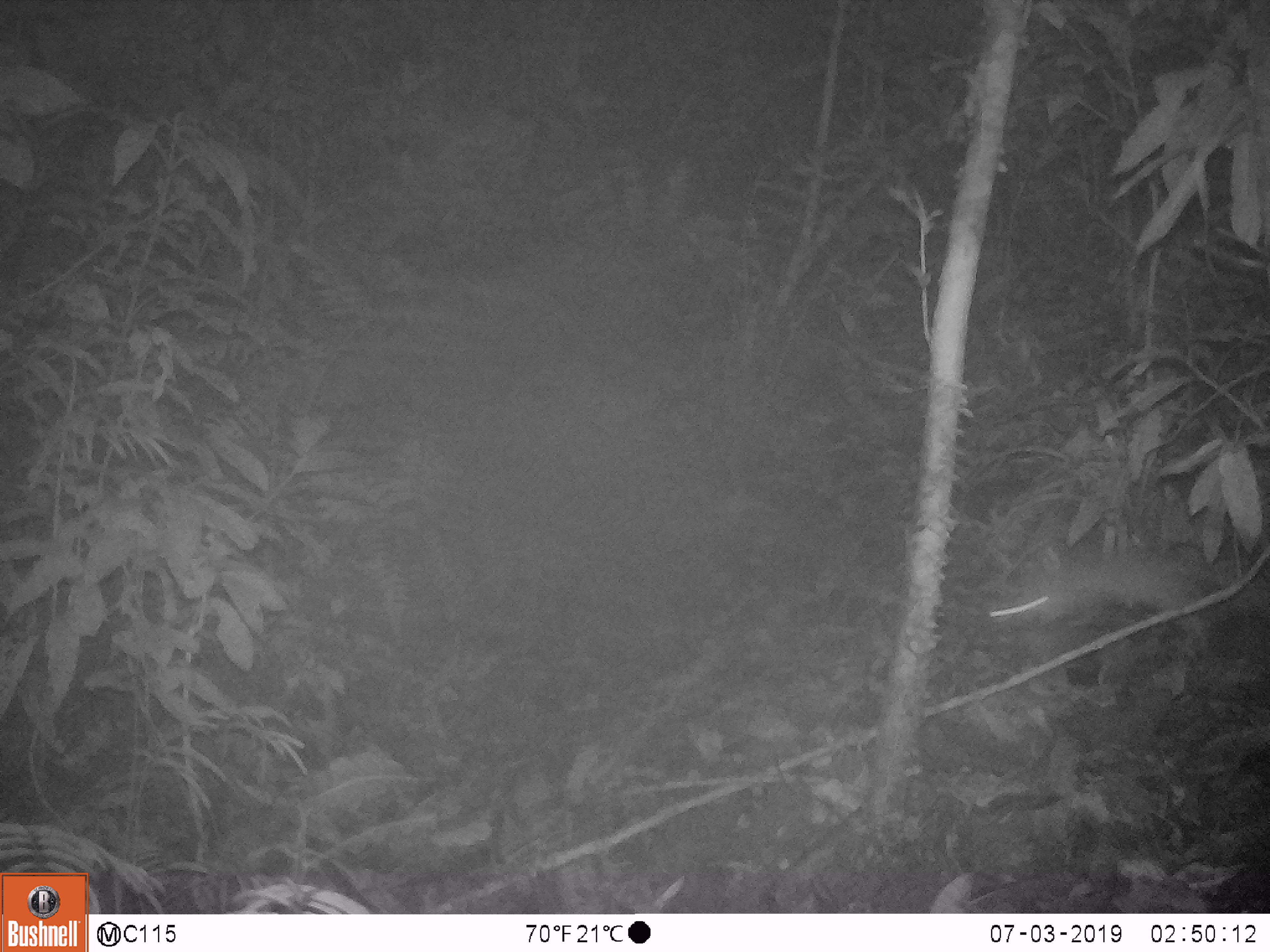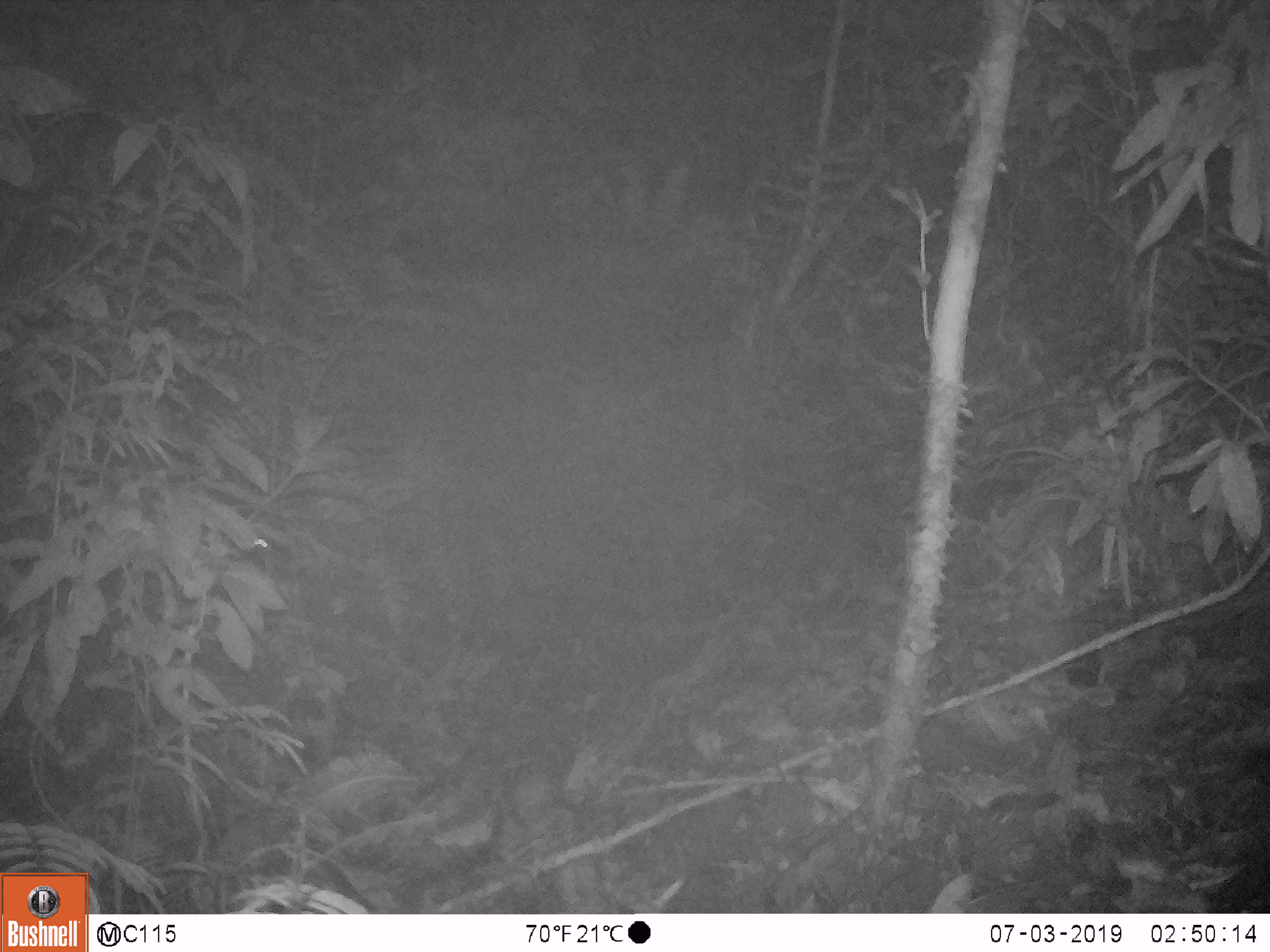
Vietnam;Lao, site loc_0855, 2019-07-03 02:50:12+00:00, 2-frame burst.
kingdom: Animalia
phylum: Chordata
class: Mammalia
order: Rodentia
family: Muridae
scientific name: Muridae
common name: old-world mice and rats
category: unidentified murid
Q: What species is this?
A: Unidentified murid (old-world mice and rats) (Muridae).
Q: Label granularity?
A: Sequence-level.